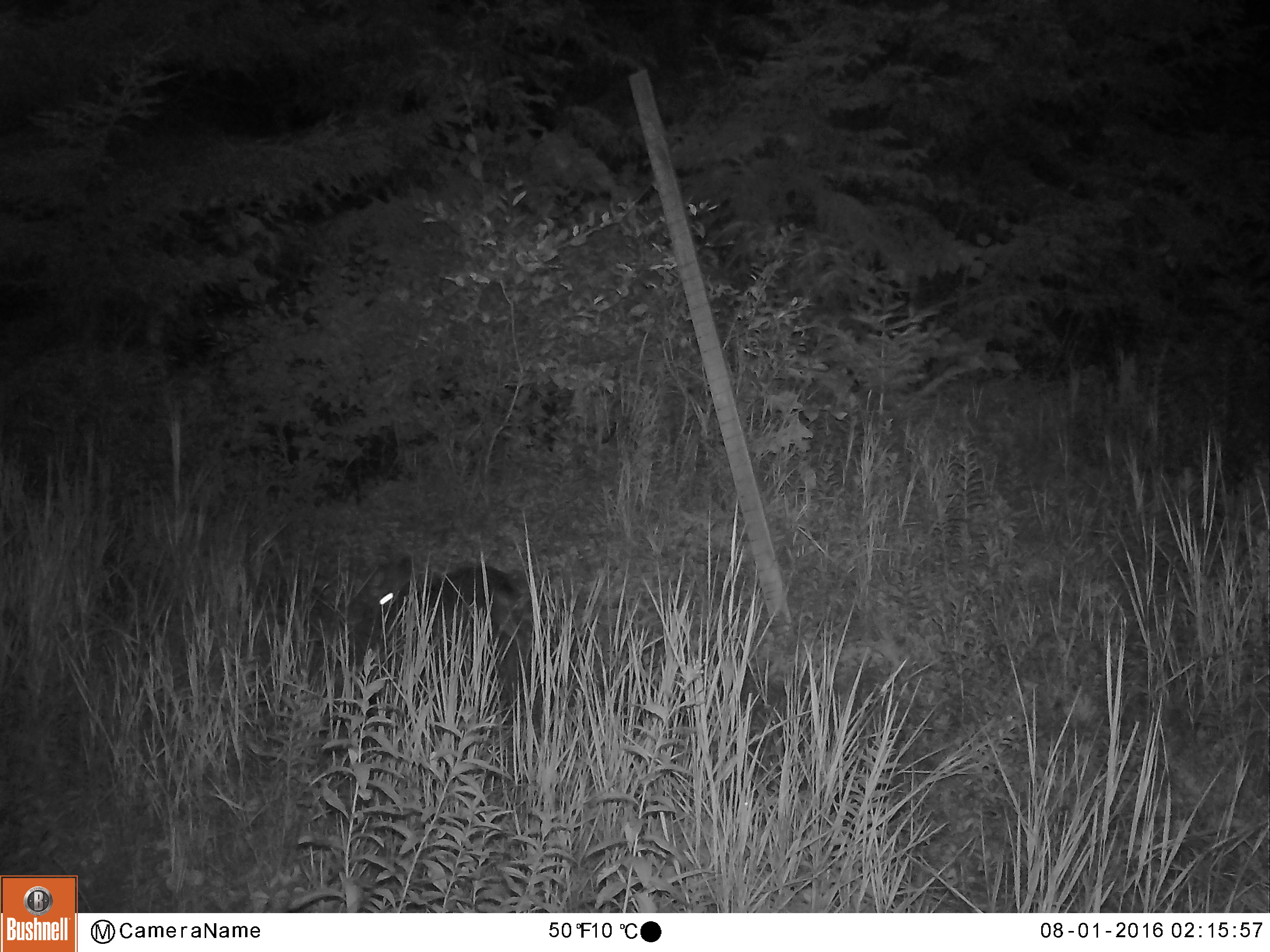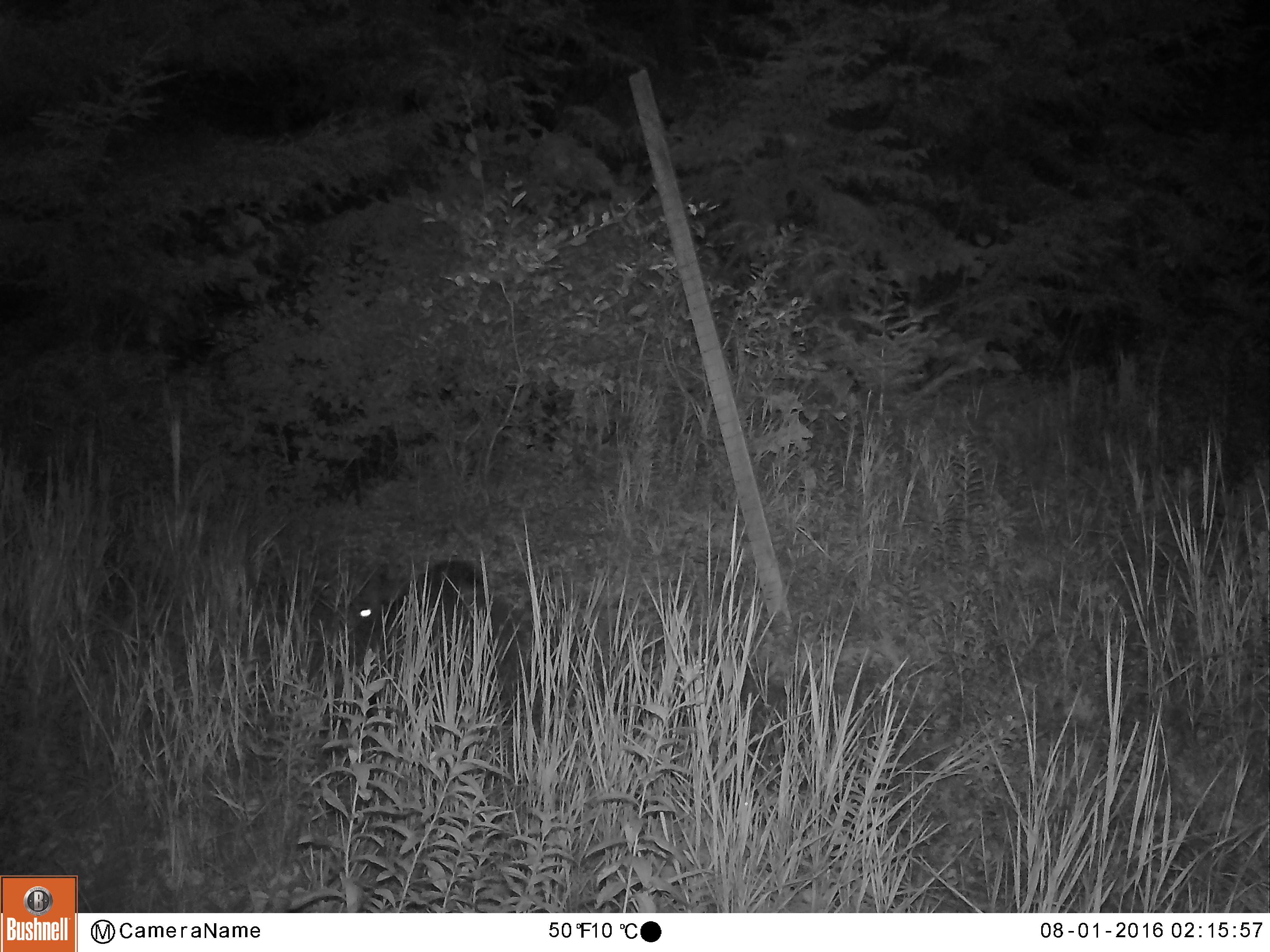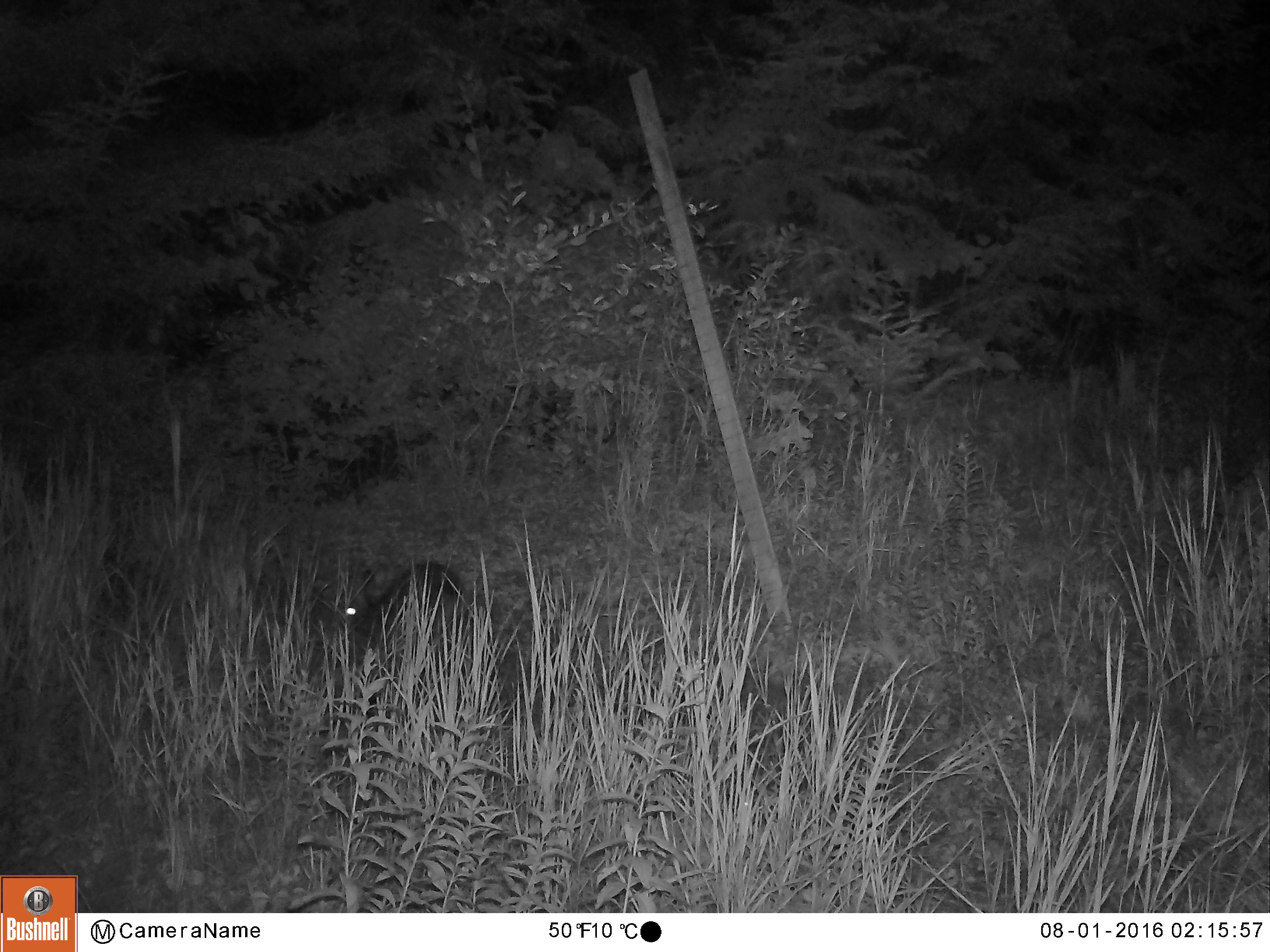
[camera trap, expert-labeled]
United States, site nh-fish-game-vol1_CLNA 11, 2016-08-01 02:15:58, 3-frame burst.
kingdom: Animalia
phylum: Chordata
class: Mammalia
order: Lagomorpha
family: Leporidae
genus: Lepus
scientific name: Lepus americanus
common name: snowshoe hare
Snowshoe hare (Lepus americanus).